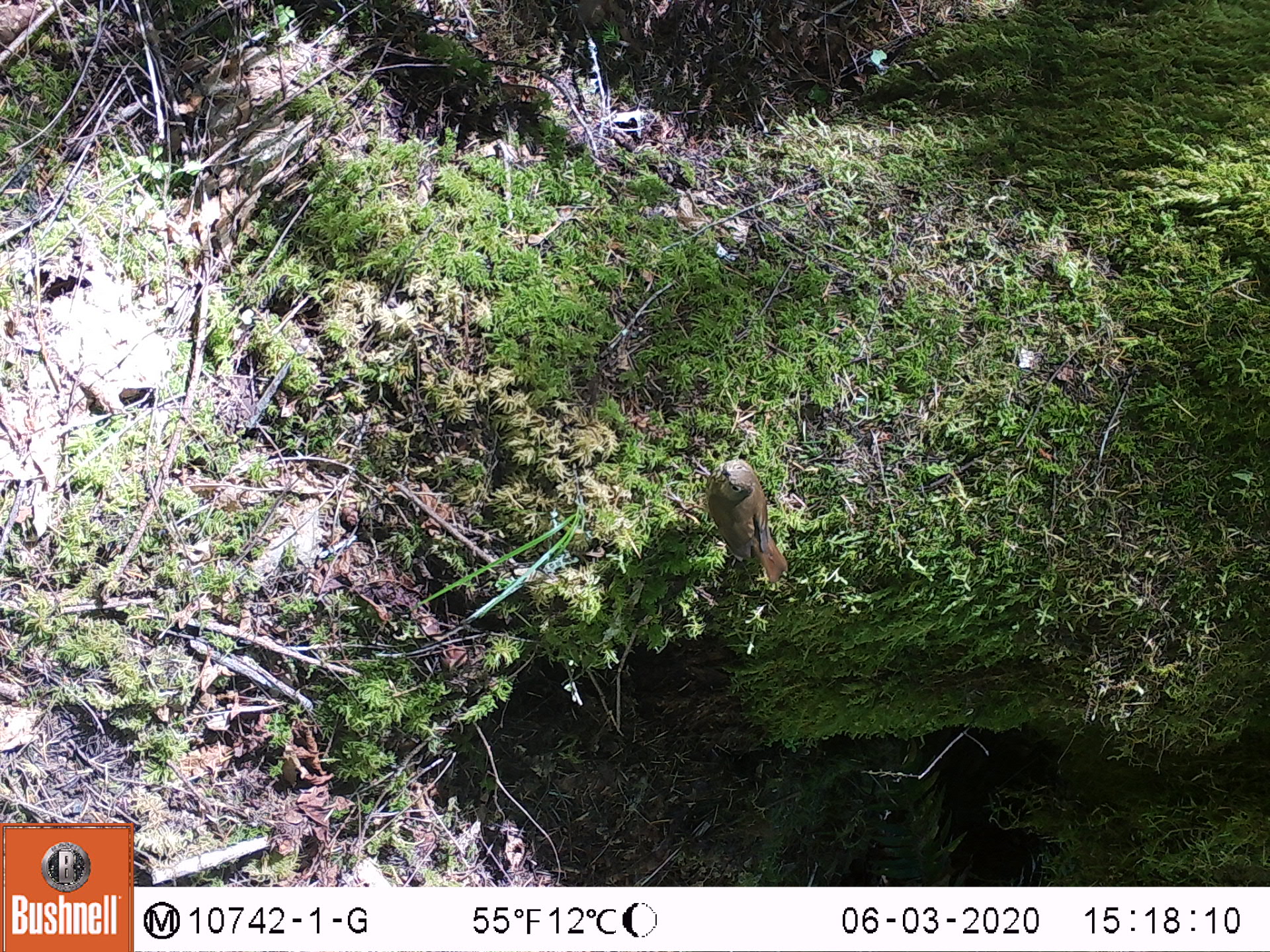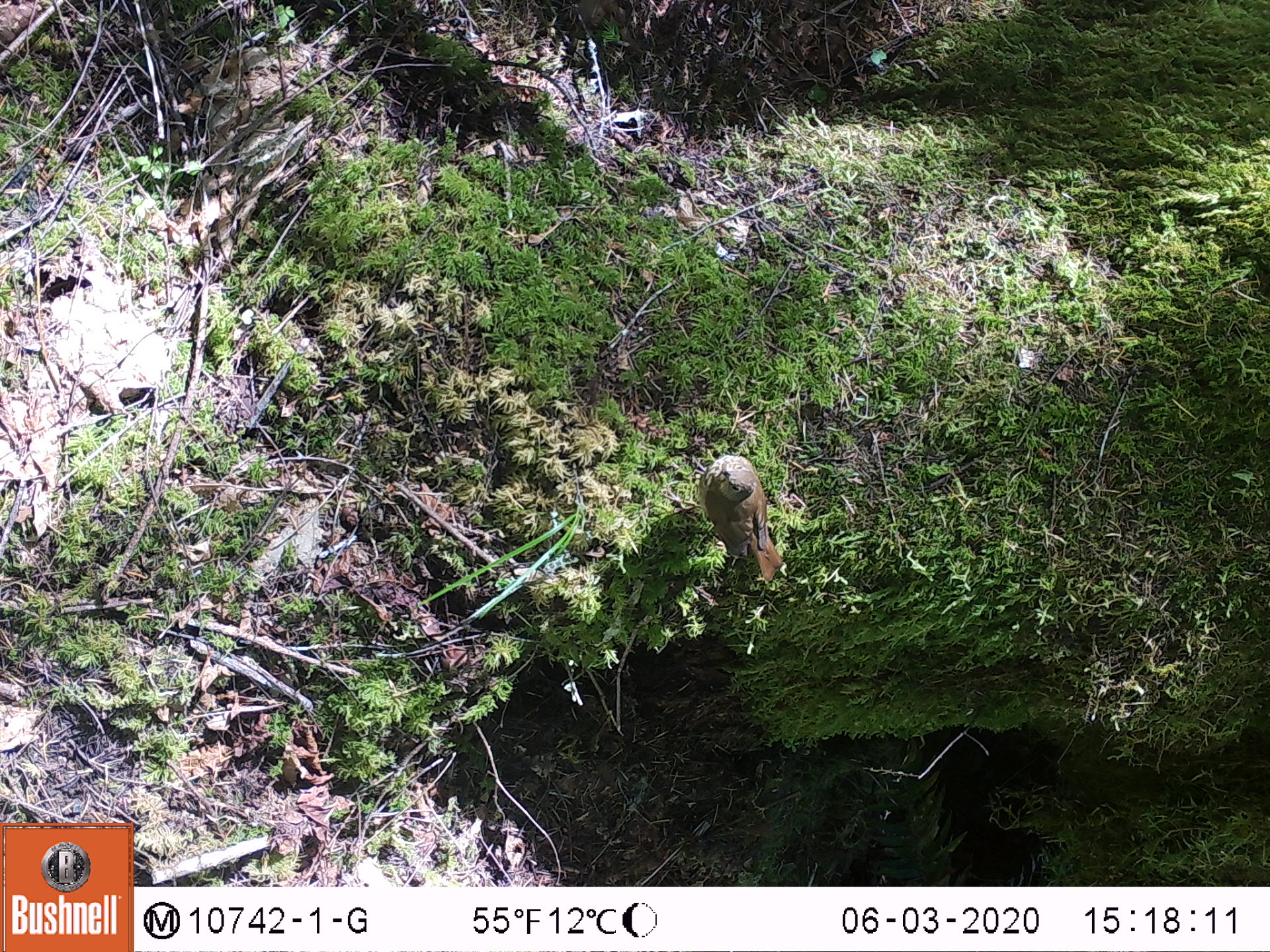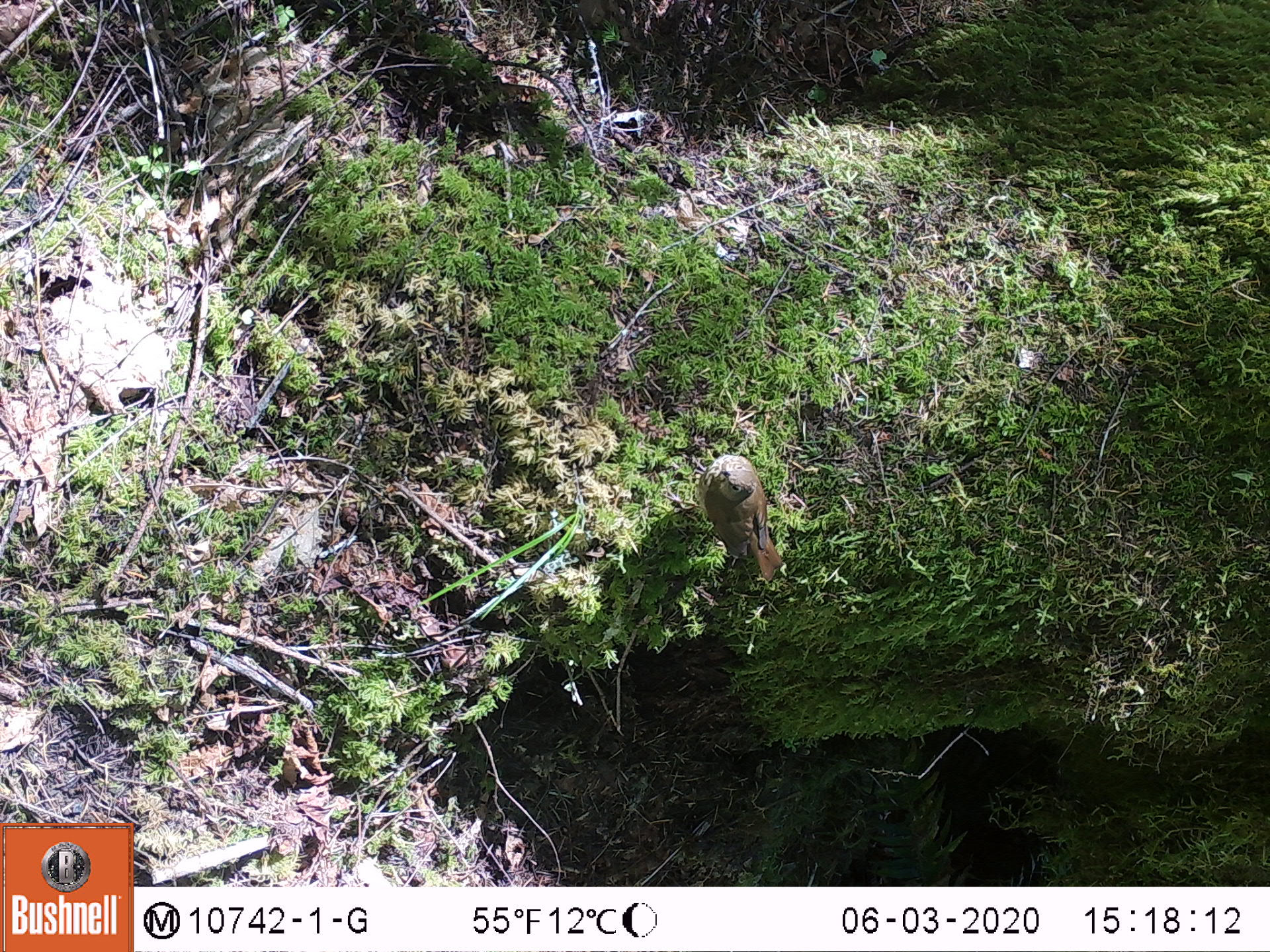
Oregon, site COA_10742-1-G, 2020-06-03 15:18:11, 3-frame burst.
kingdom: Animalia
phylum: Chordata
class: Aves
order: Passeriformes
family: Turdidae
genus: Catharus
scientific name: Catharus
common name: brown thrushes and nightingale-thrushes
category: catharus species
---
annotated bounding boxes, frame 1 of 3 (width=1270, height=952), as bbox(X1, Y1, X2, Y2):
catharus species: bbox(706, 457, 790, 580)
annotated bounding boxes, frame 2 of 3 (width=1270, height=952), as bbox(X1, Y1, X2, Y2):
catharus species: bbox(699, 454, 784, 583)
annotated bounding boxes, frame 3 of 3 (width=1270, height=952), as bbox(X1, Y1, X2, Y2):
catharus species: bbox(698, 451, 782, 580)